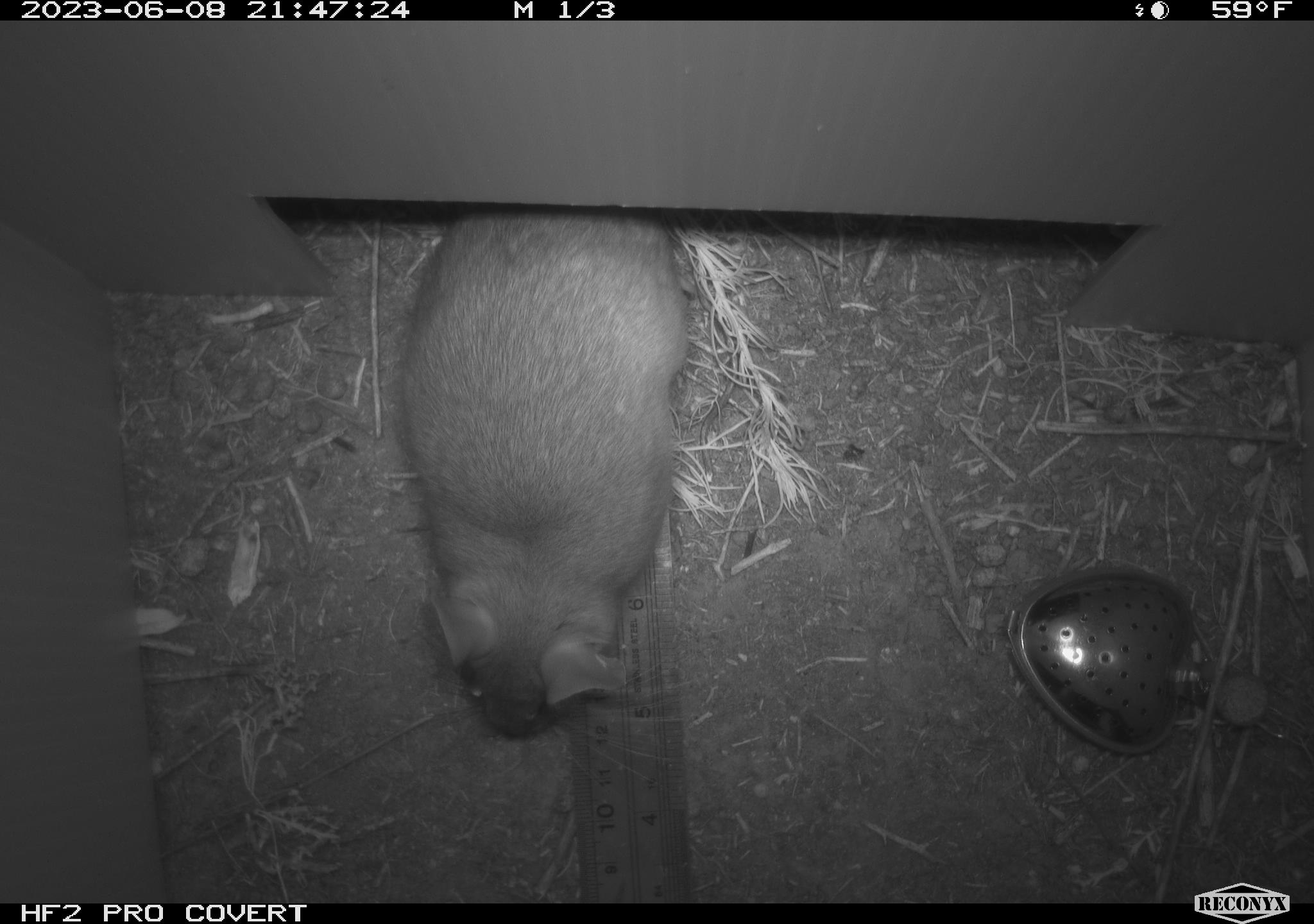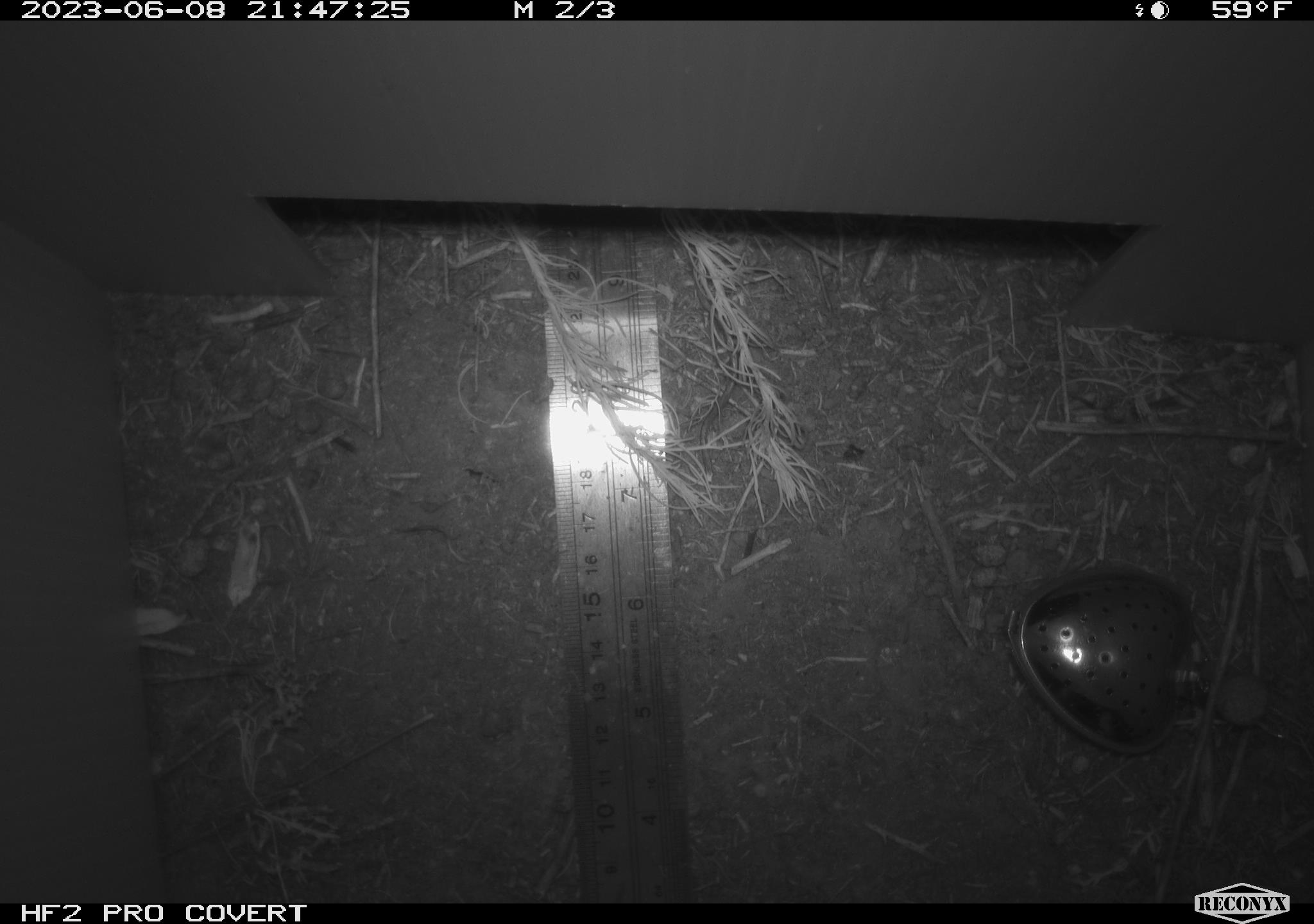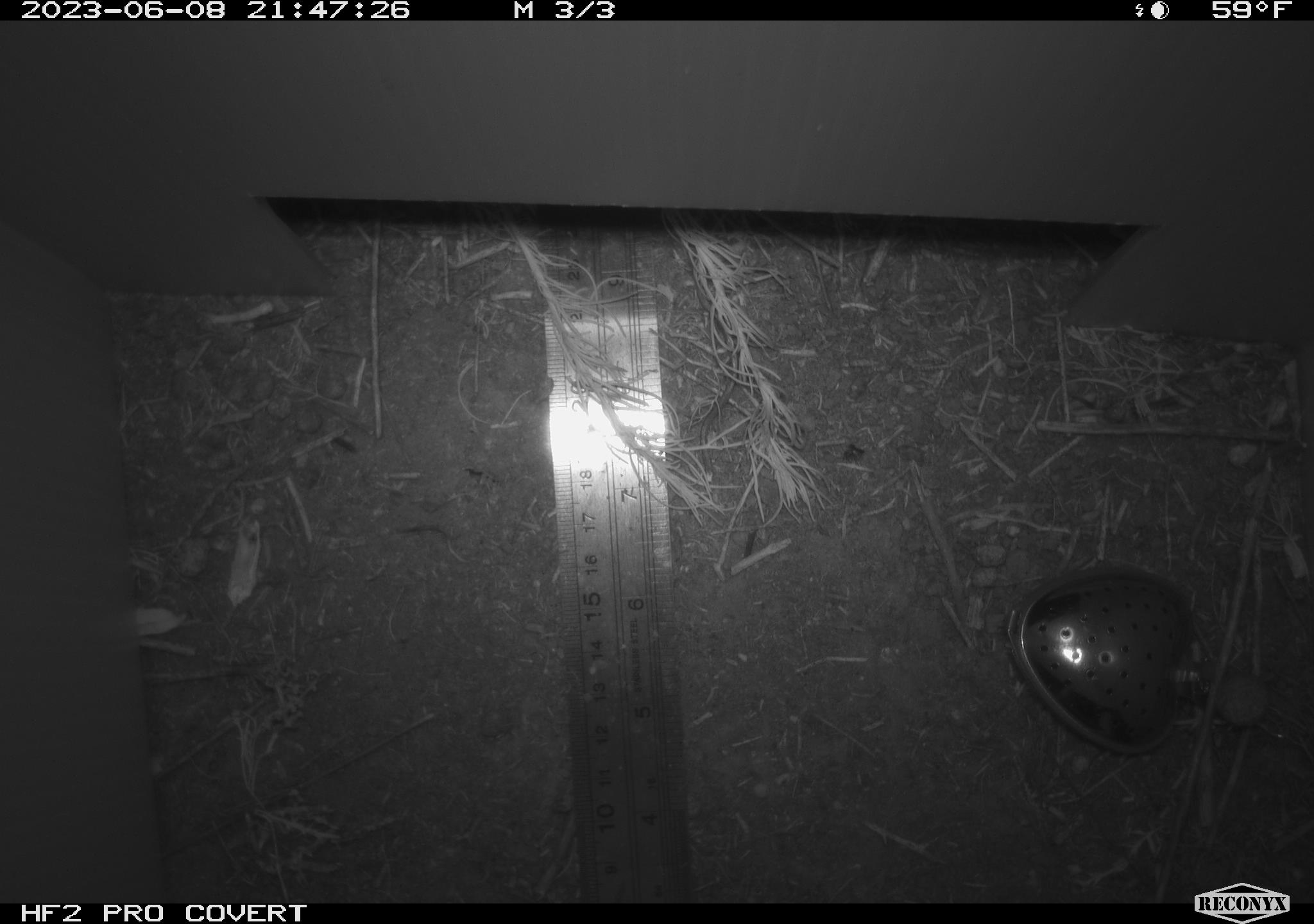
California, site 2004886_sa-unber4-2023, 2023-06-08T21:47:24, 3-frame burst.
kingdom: Animalia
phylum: Chordata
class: Mammalia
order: Rodentia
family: Cricetidae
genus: Neotoma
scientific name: Neotoma lepida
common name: desert woodrat